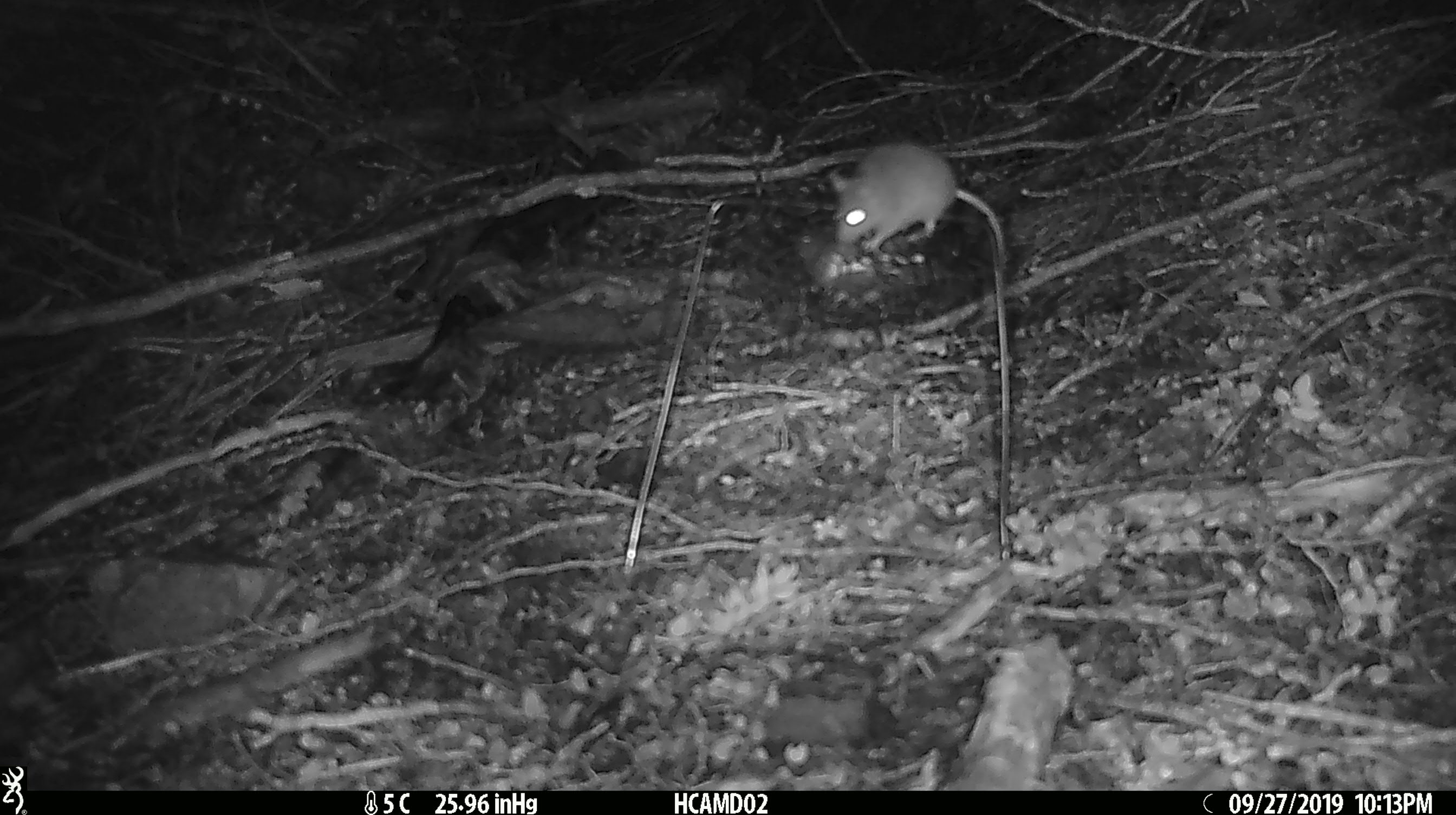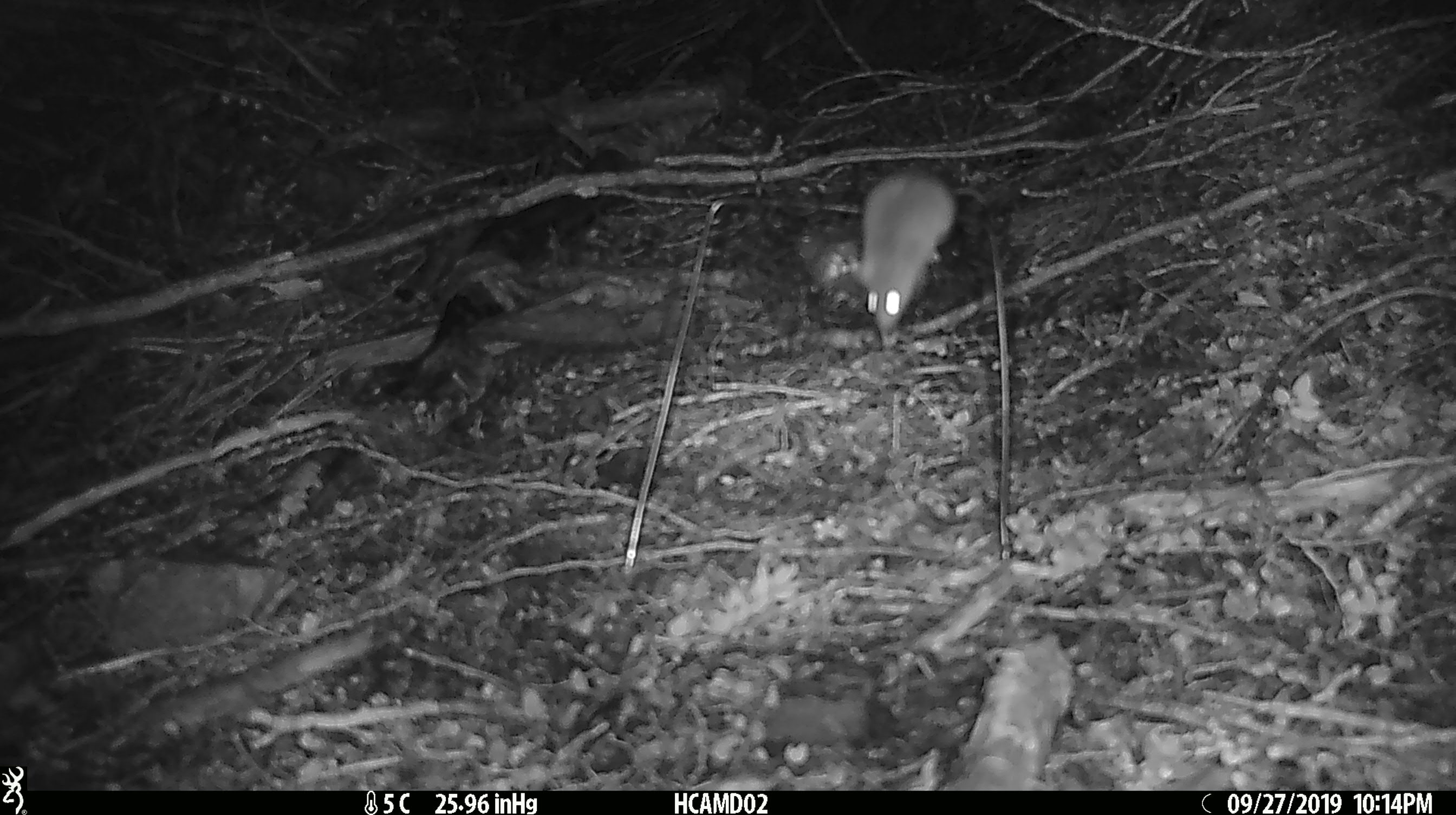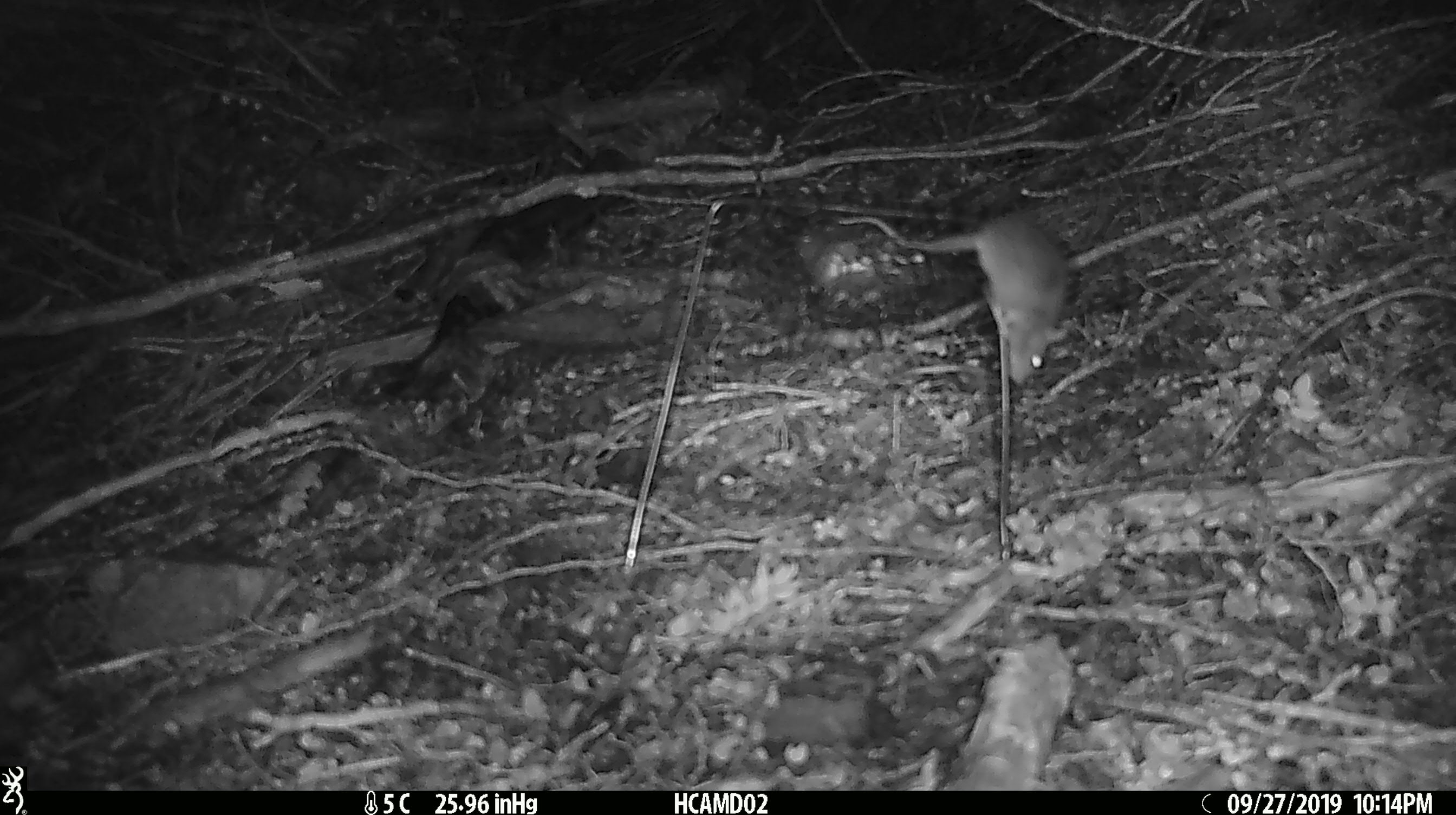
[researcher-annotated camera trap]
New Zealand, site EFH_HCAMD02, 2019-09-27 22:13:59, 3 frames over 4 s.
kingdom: Animalia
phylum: Chordata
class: Mammalia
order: Rodentia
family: Muridae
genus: Mus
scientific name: Mus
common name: mouse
Mouse (Mus).